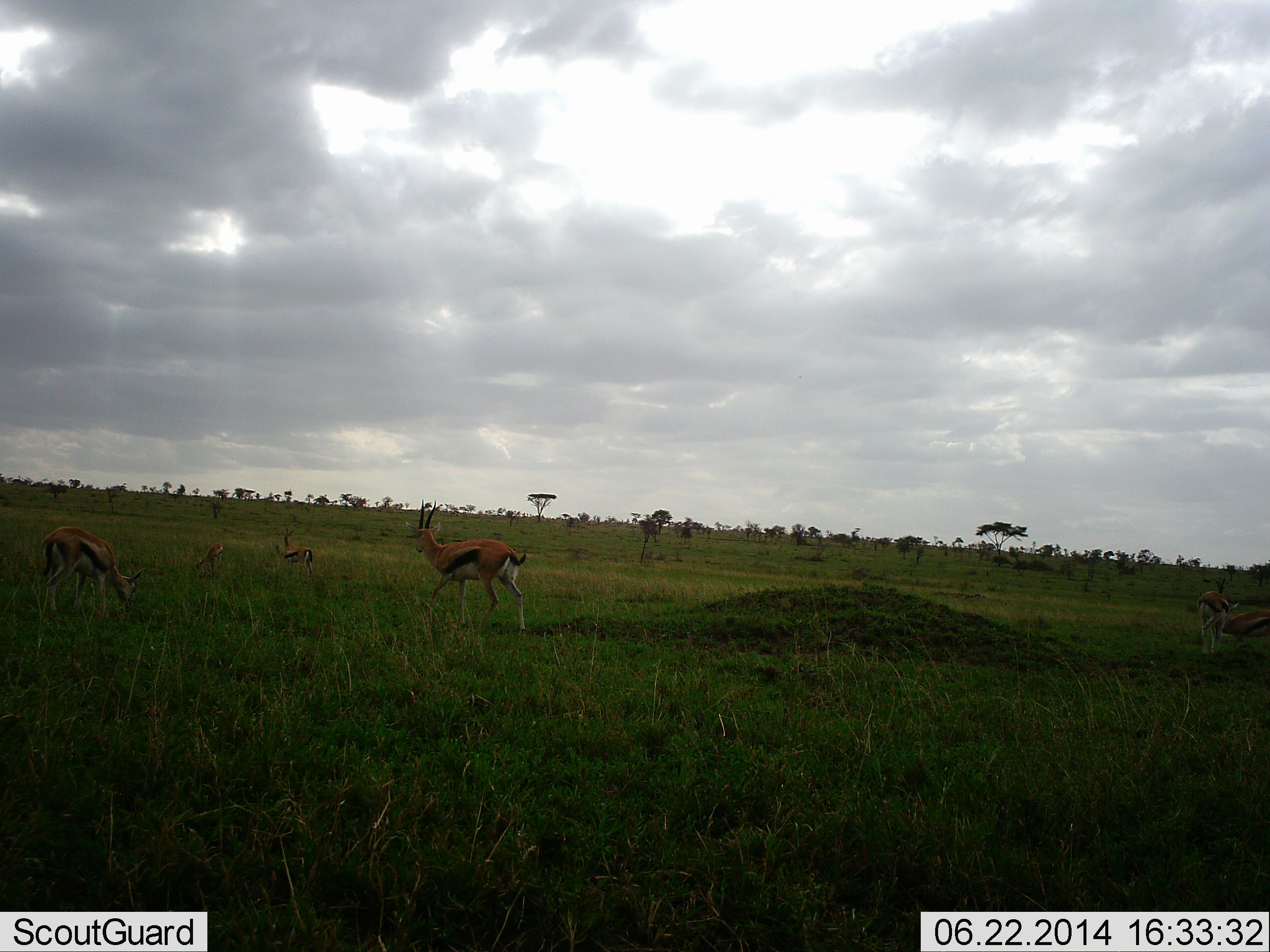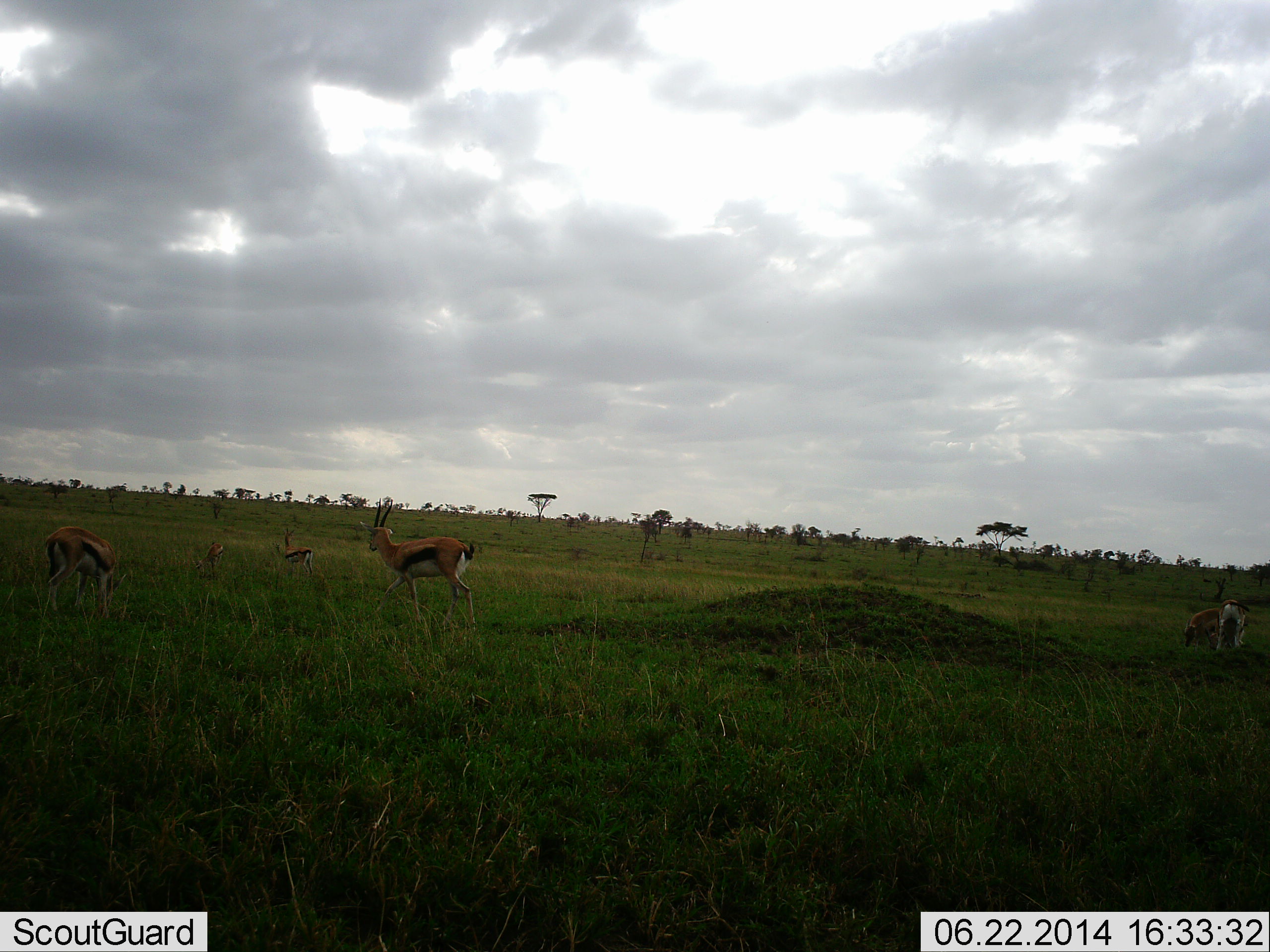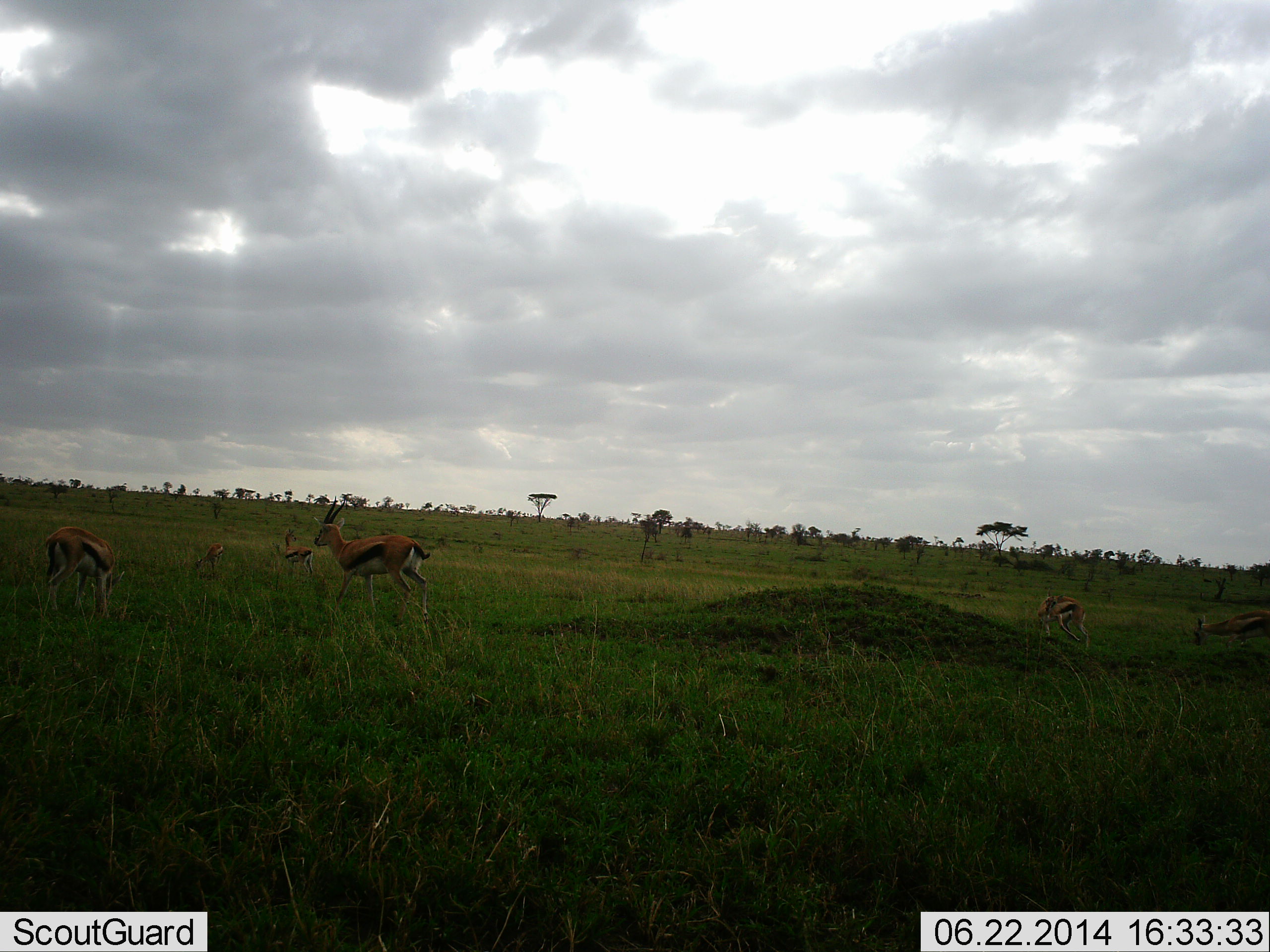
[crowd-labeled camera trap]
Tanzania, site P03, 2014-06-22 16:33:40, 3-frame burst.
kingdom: Animalia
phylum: Chordata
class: Mammalia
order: Artiodactyla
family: Bovidae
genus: Eudorcas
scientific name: Eudorcas thomsonii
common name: thomson's gazelle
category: gazellethomsons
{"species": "gazellethomsons (thomson's gazelle) (Eudorcas thomsonii)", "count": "6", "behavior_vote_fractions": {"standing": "60%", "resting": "0%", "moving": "80%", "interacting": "0%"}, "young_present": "10%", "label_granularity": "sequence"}